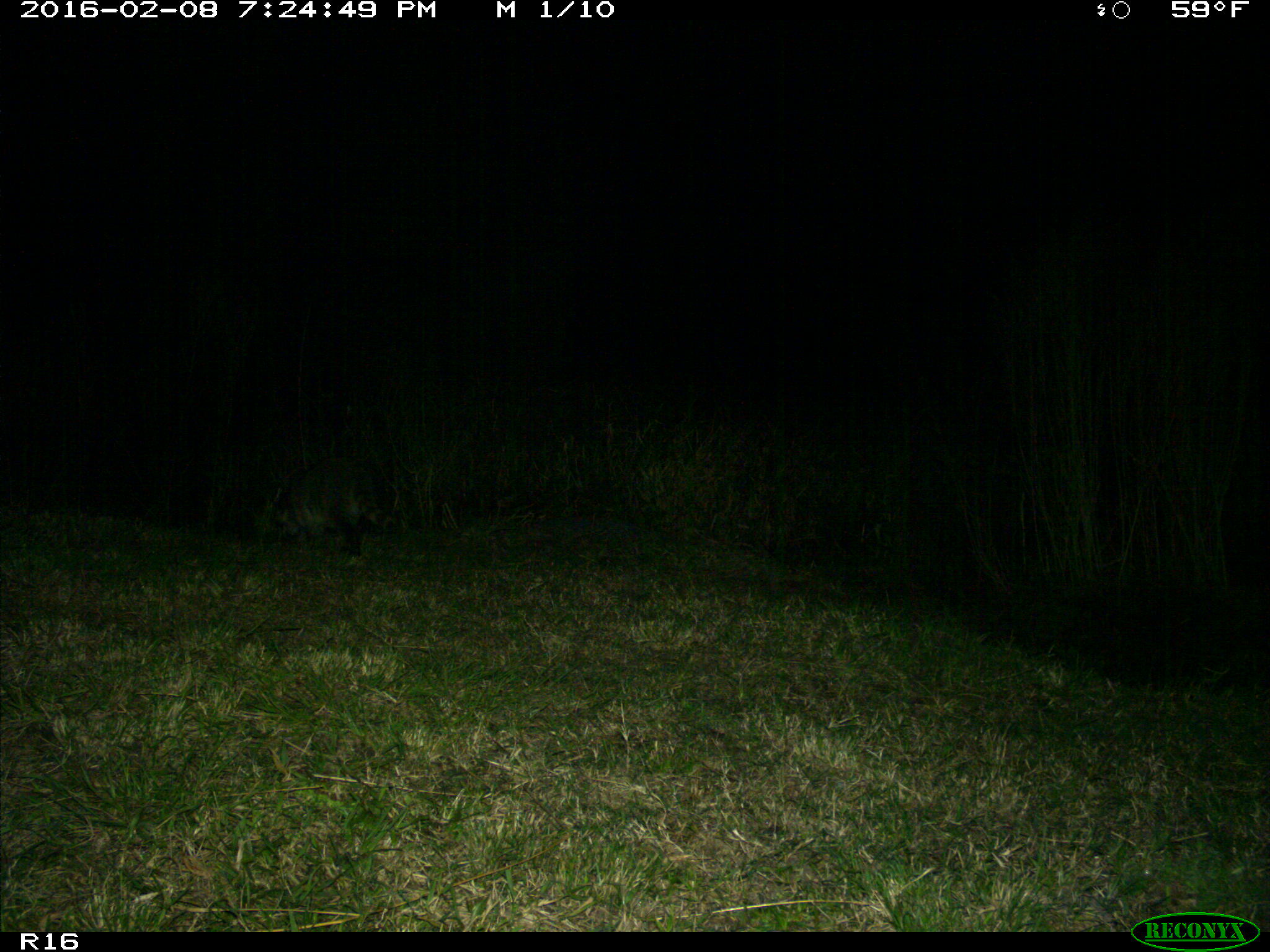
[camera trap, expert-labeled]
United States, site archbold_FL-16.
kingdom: Animalia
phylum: Chordata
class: Mammalia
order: Carnivora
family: Procyonidae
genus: Procyon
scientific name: Procyon lotor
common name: common raccoon